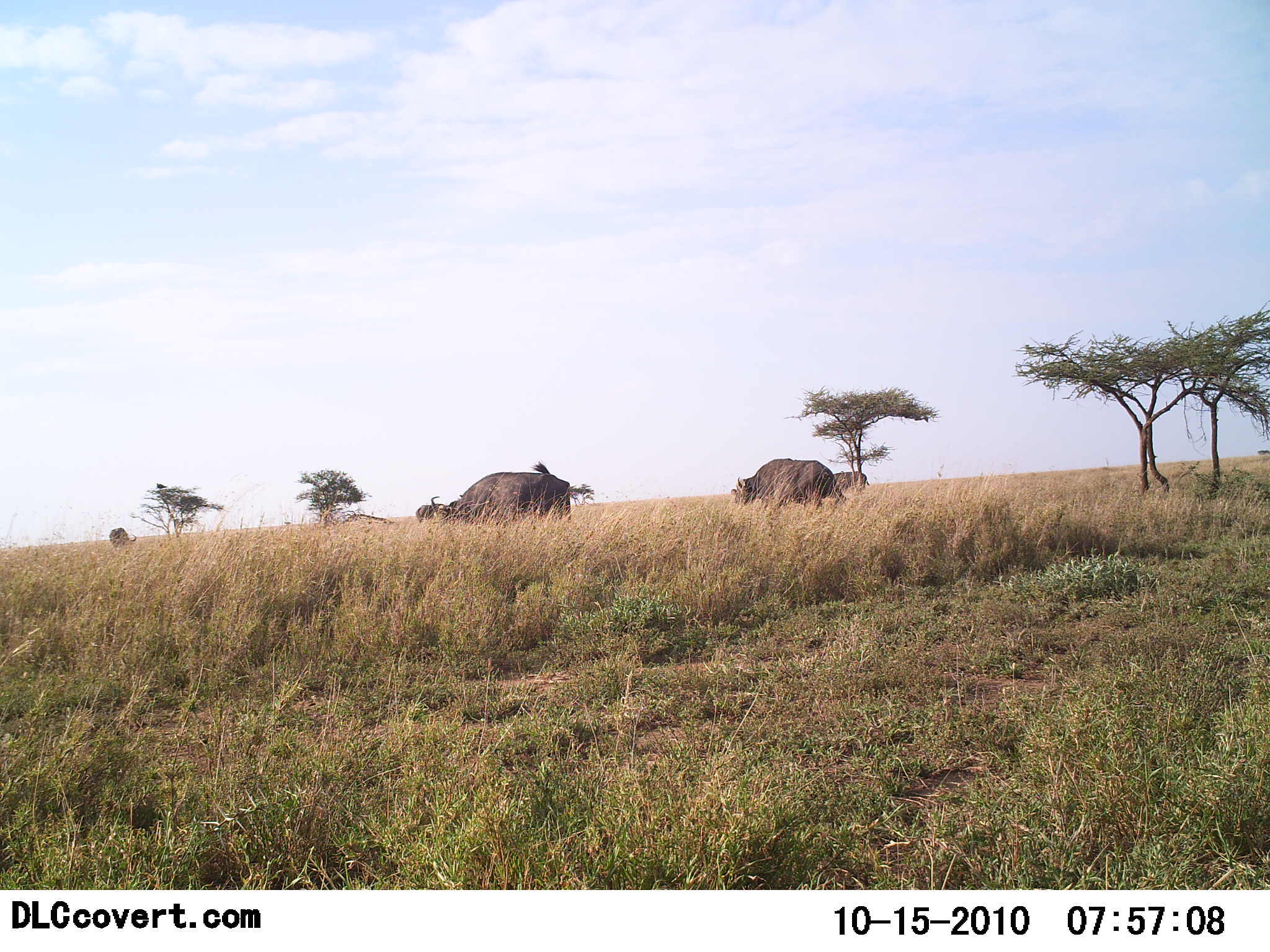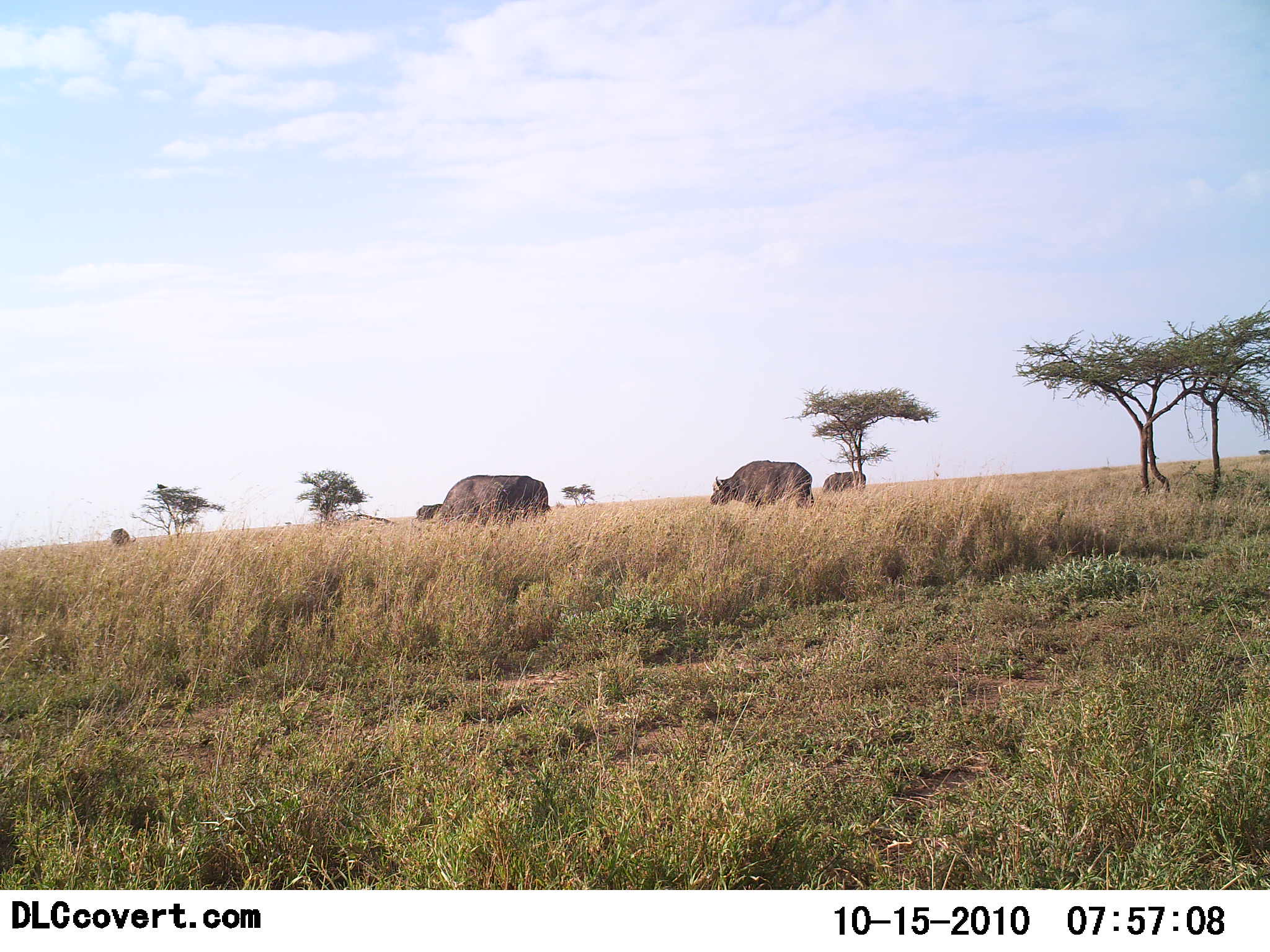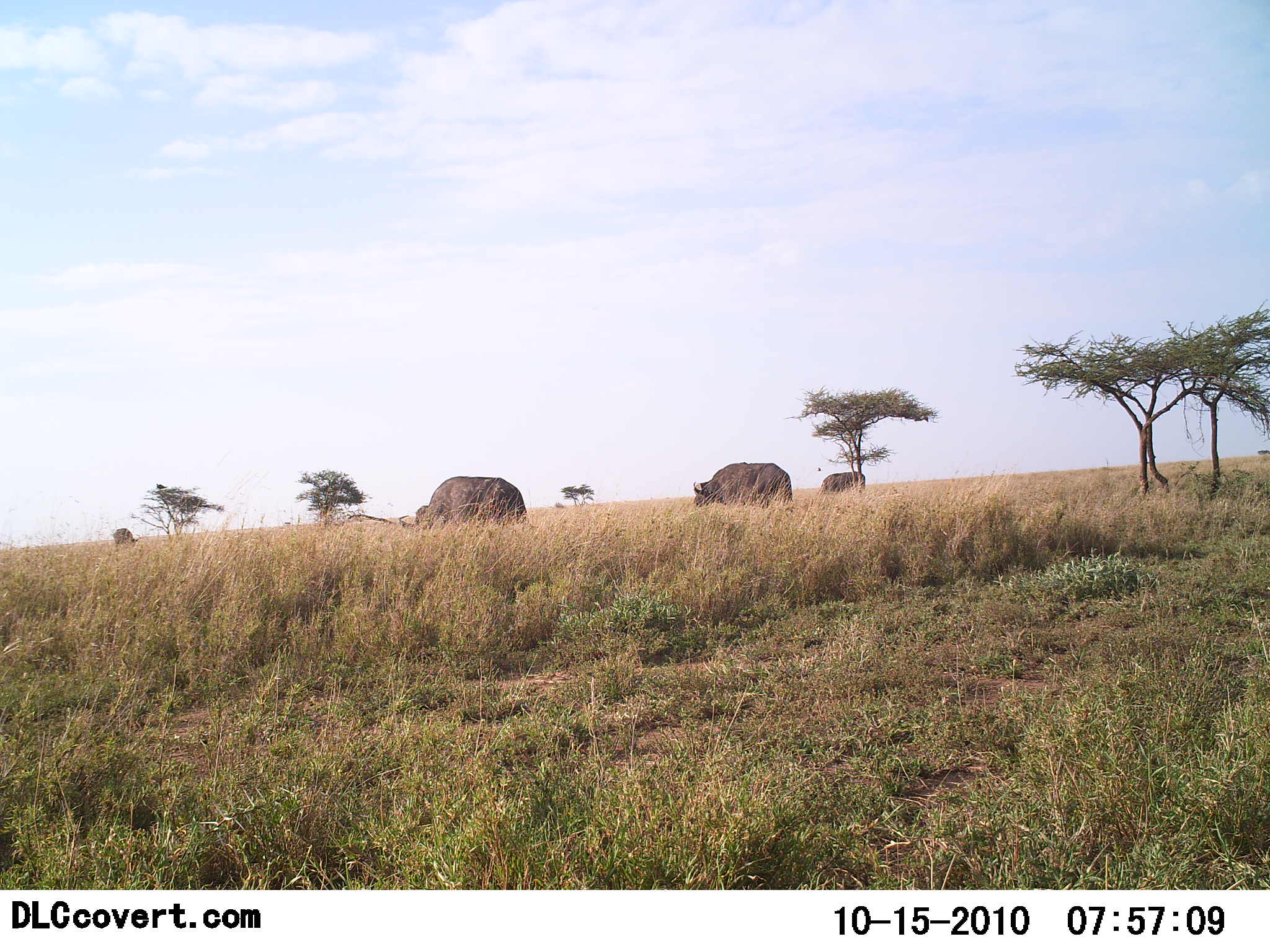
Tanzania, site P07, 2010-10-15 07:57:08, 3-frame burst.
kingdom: Animalia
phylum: Chordata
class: Mammalia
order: Artiodactyla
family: Bovidae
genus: Syncerus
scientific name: Syncerus caffer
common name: cape buffalo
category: buffalo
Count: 4.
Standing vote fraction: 30%.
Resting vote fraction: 0%.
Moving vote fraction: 78%.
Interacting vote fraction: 0%.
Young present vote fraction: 0%.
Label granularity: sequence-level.